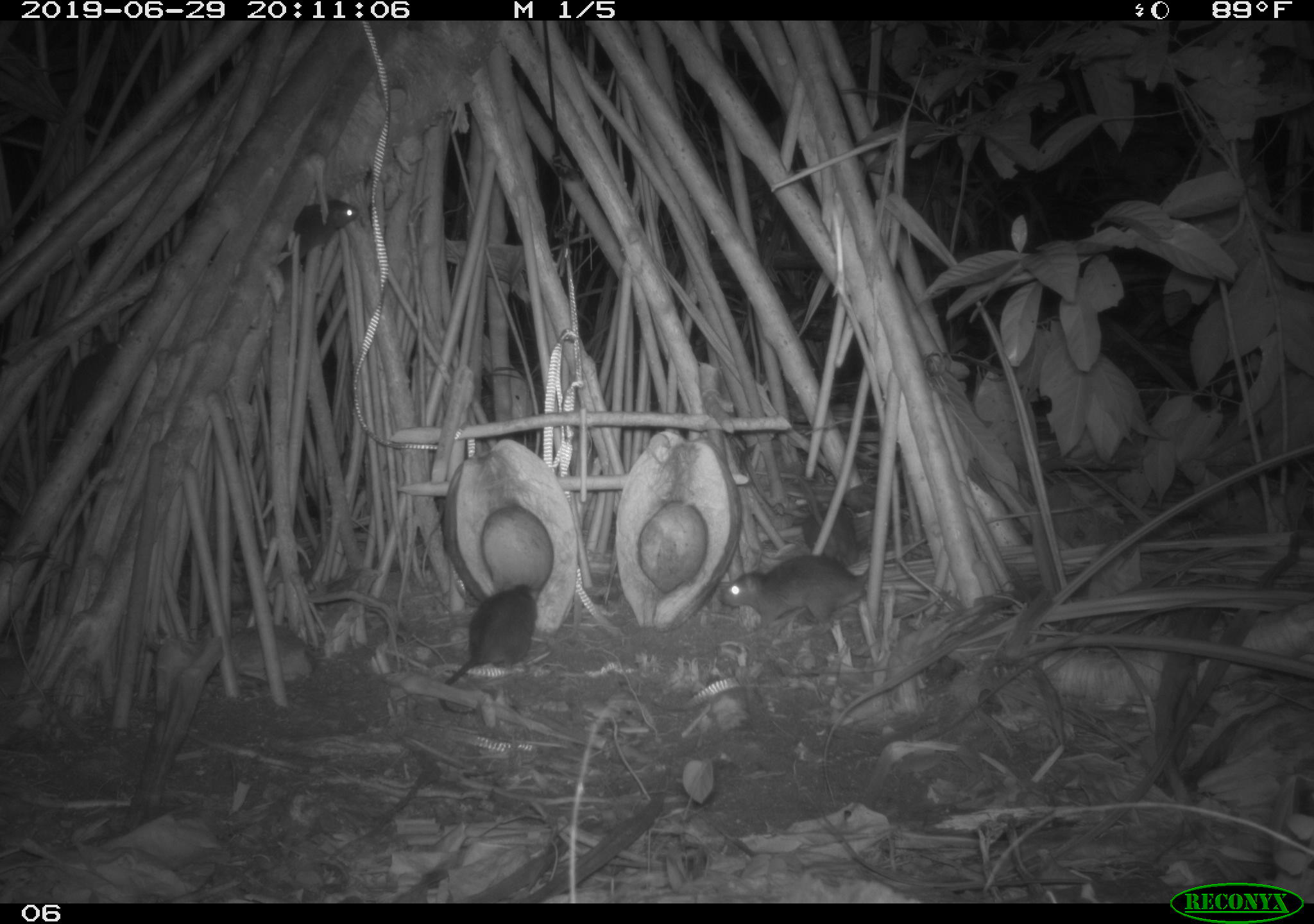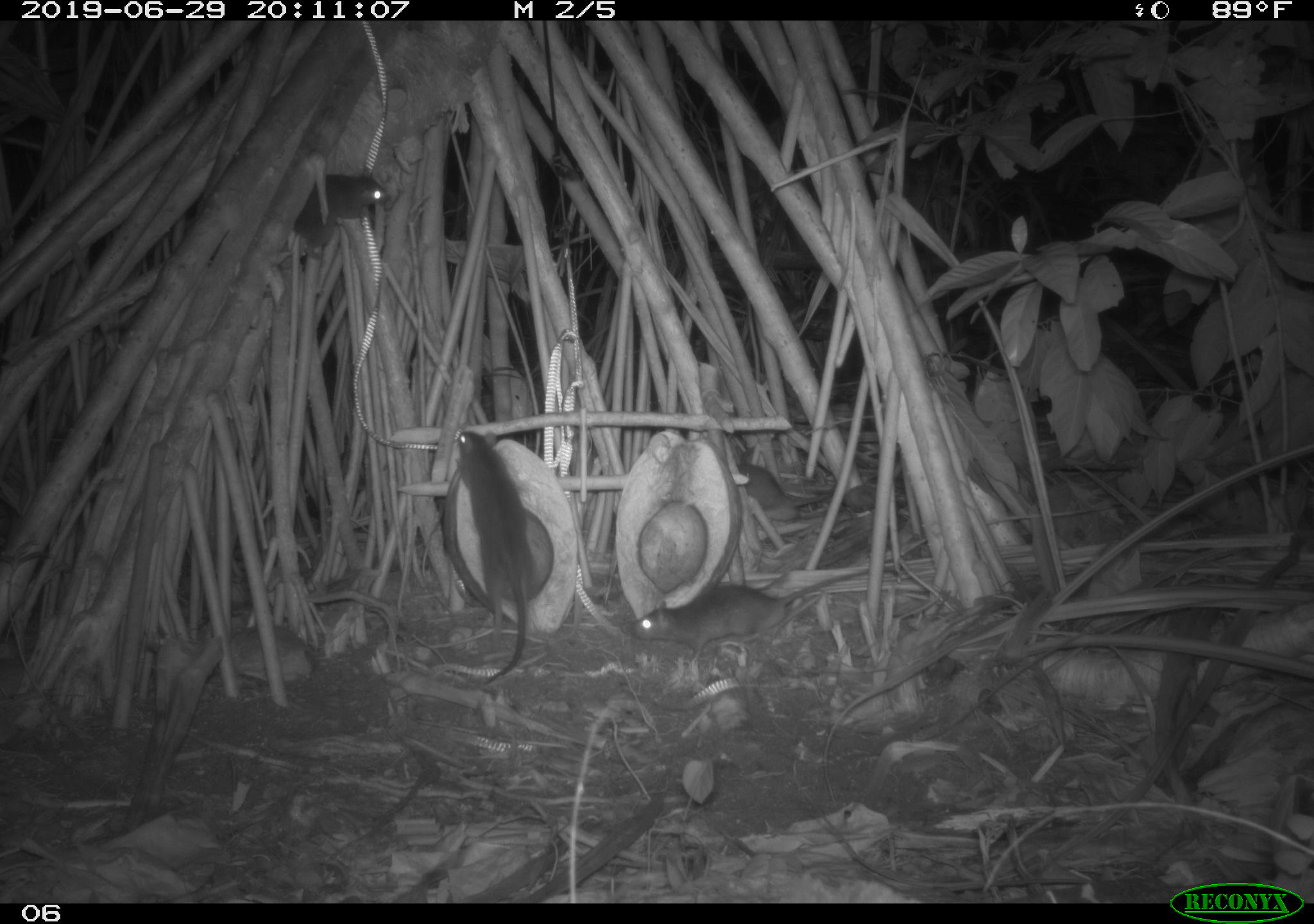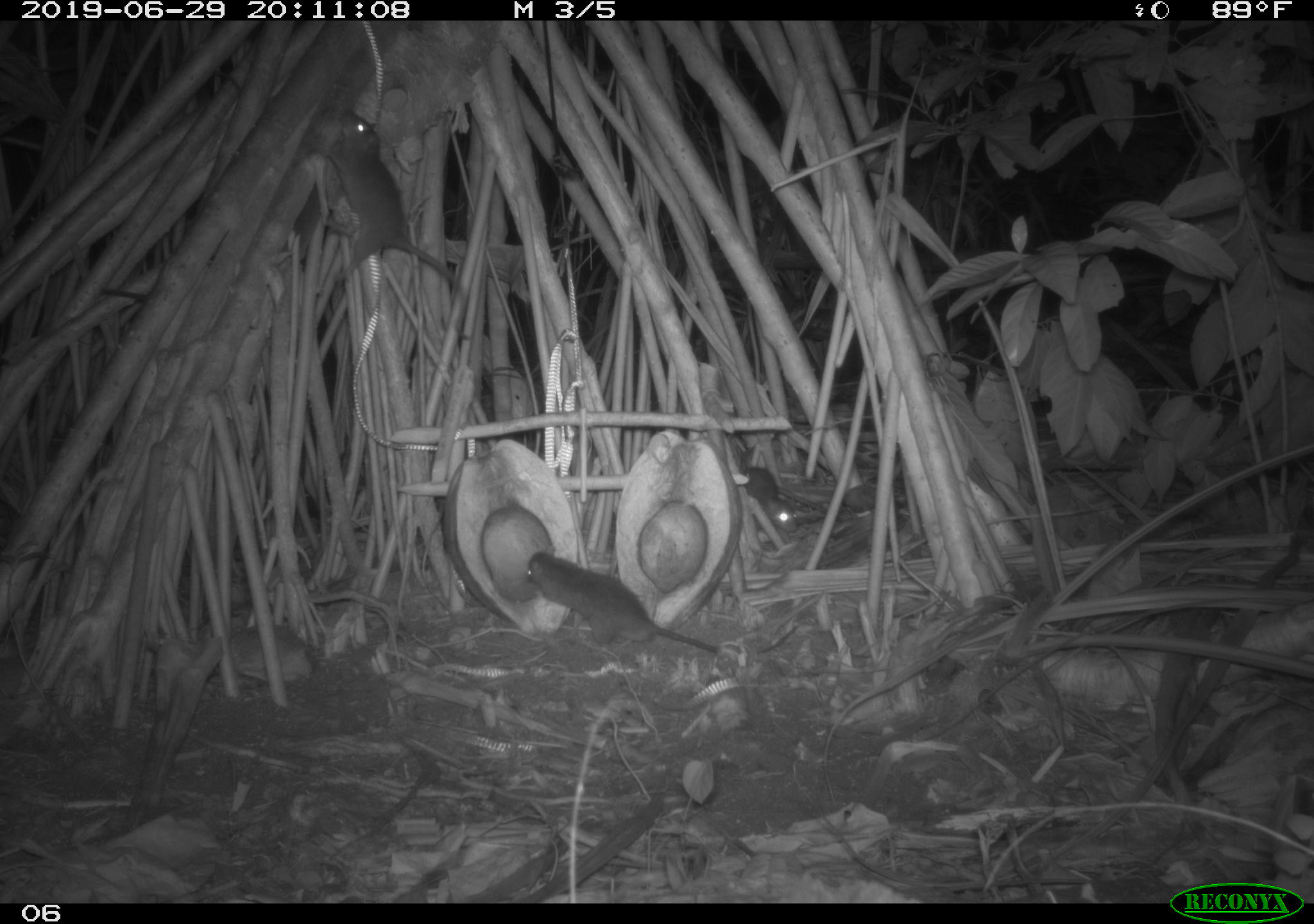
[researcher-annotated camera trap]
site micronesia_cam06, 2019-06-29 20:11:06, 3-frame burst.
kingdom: Animalia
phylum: Chordata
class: Mammalia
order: Rodentia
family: Muridae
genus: Rattus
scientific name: Rattus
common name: rat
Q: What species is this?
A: Rat (Rattus).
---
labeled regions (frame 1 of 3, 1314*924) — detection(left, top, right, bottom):
rat: detection(431, 578, 545, 719); detection(717, 552, 884, 635); detection(789, 460, 869, 565); detection(57, 332, 131, 444); detection(272, 192, 366, 276)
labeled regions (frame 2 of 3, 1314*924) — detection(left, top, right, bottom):
rat: detection(627, 559, 896, 665); detection(448, 426, 542, 693); detection(282, 164, 393, 264)
unknown: detection(733, 457, 830, 531)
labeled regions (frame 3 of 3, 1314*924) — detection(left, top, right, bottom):
rat: detection(524, 540, 808, 661); detection(317, 103, 470, 309); detection(735, 460, 805, 539)